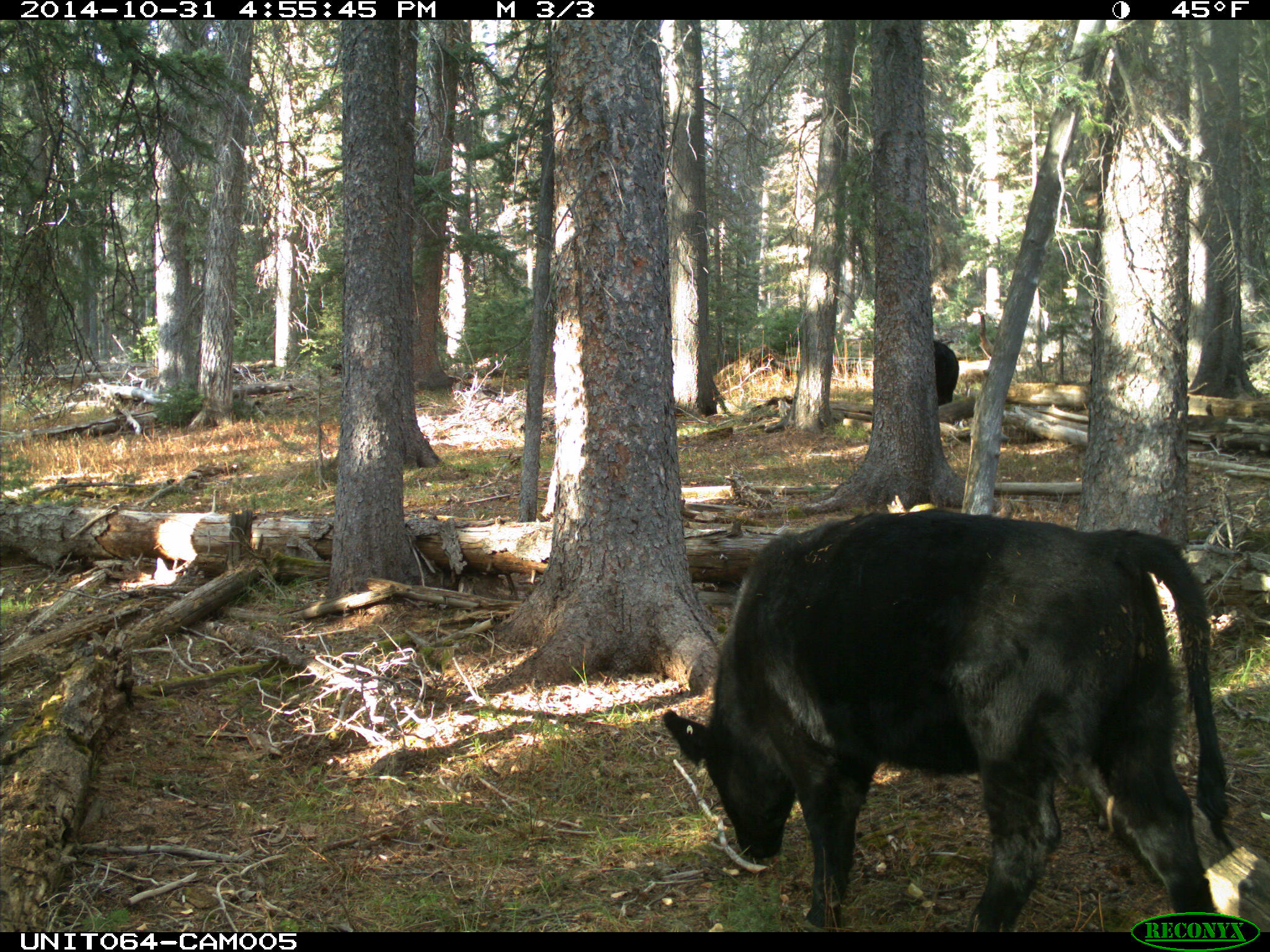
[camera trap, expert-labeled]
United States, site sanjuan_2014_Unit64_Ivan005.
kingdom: Animalia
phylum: Chordata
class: Mammalia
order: Artiodactyla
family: Bovidae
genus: Bos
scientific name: Bos taurus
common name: domestic cow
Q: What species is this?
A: Bos taurus (domestic cow).